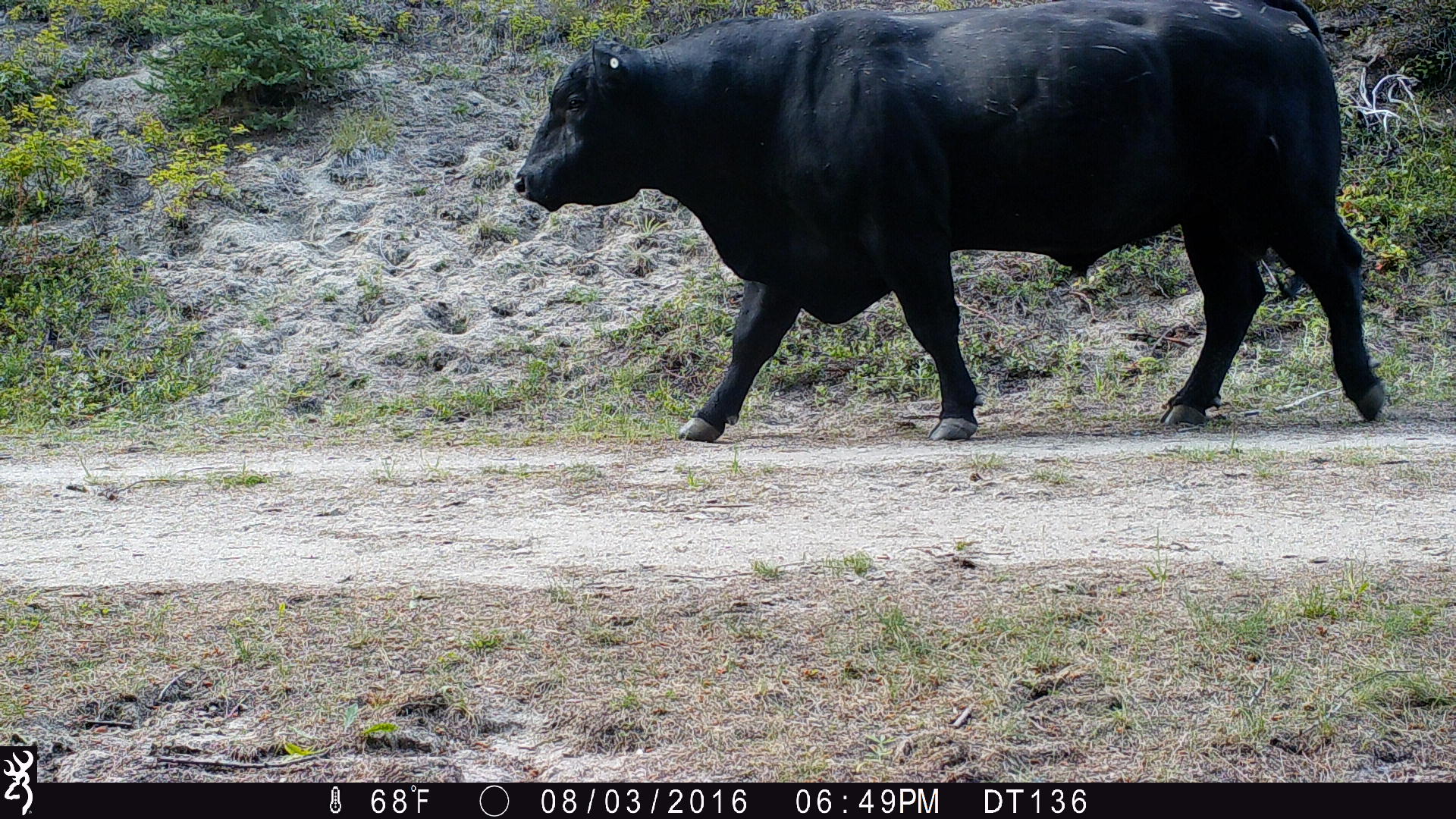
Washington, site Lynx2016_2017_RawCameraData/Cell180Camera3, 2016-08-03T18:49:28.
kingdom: Animalia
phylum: Chordata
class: Mammalia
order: Artiodactyla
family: Bovidae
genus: Bos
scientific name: Bos taurus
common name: domestic cattle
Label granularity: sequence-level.